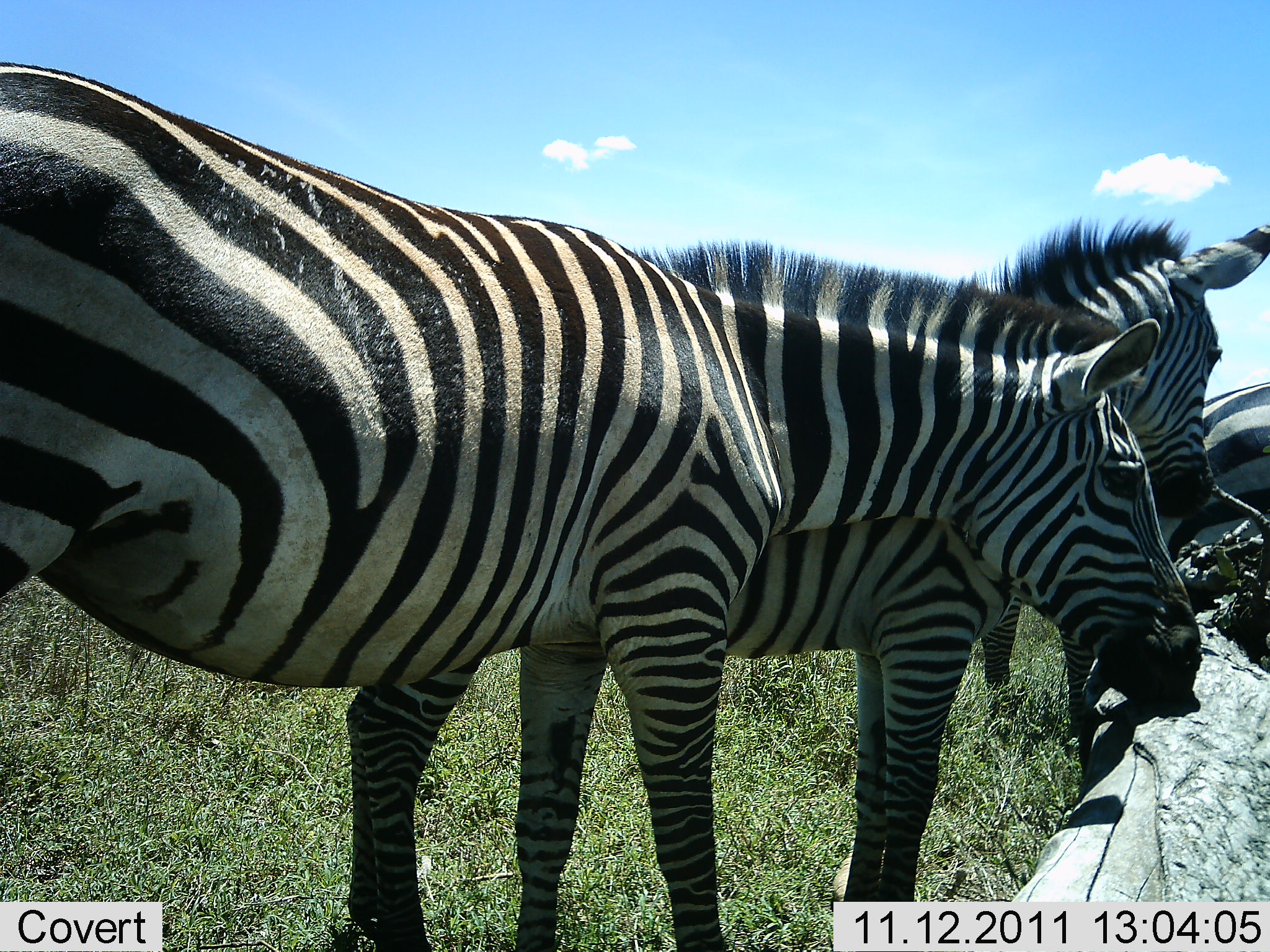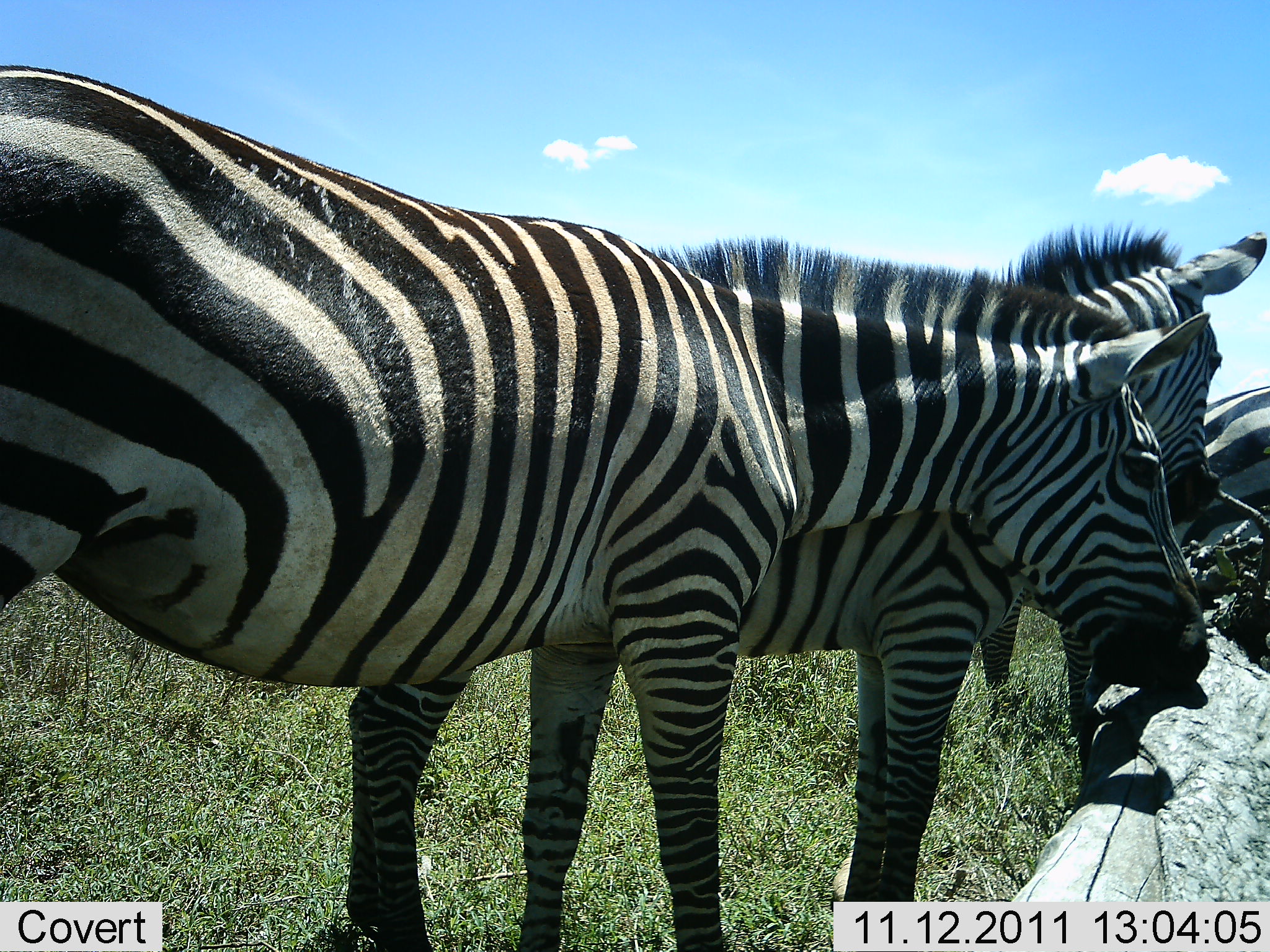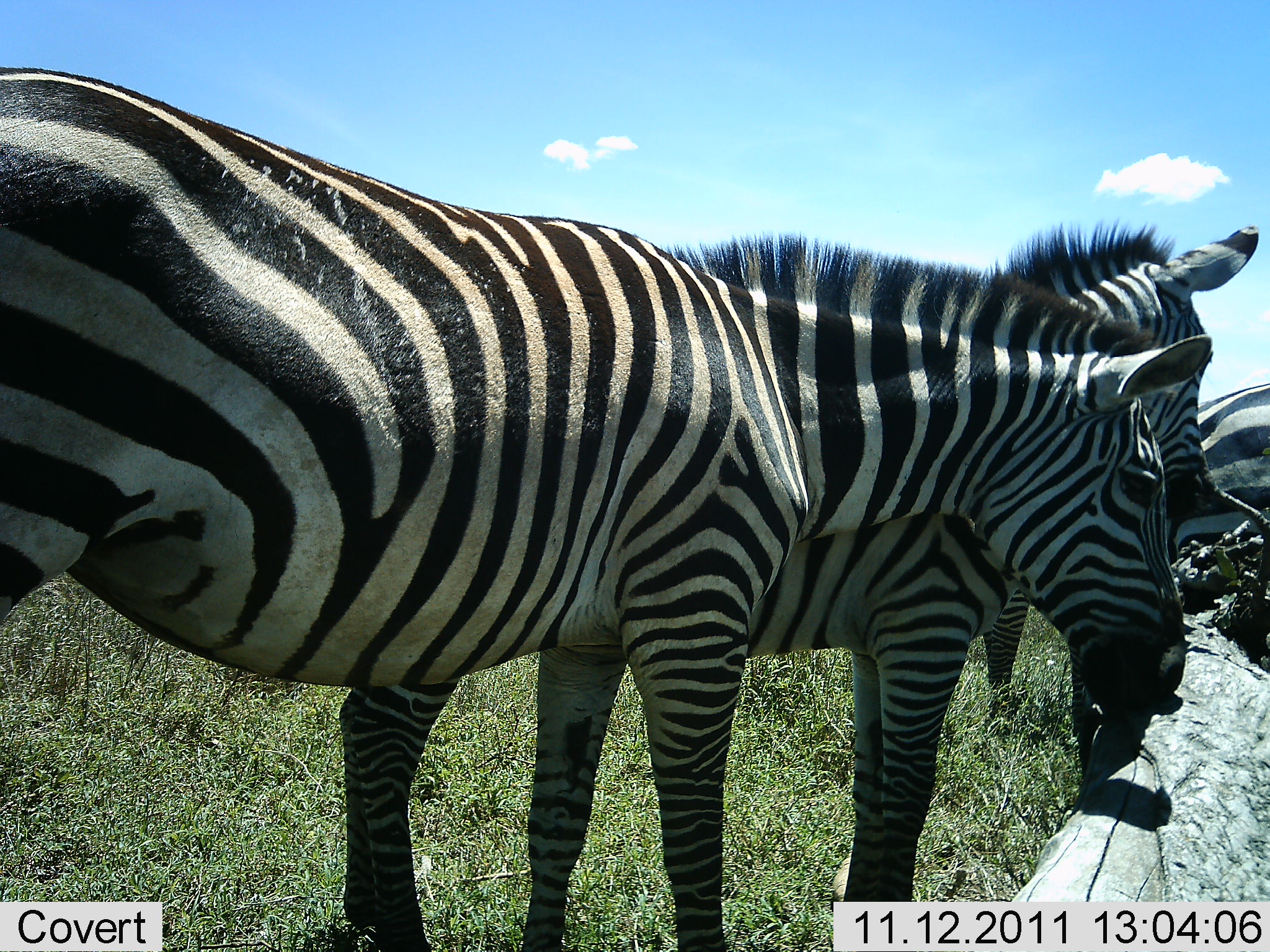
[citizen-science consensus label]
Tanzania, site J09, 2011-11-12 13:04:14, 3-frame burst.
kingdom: Animalia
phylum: Chordata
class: Mammalia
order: Perissodactyla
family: Equidae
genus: Equus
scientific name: Equus quagga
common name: plains zebra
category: zebra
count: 3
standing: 50%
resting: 14%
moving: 0%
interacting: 21%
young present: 0%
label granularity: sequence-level